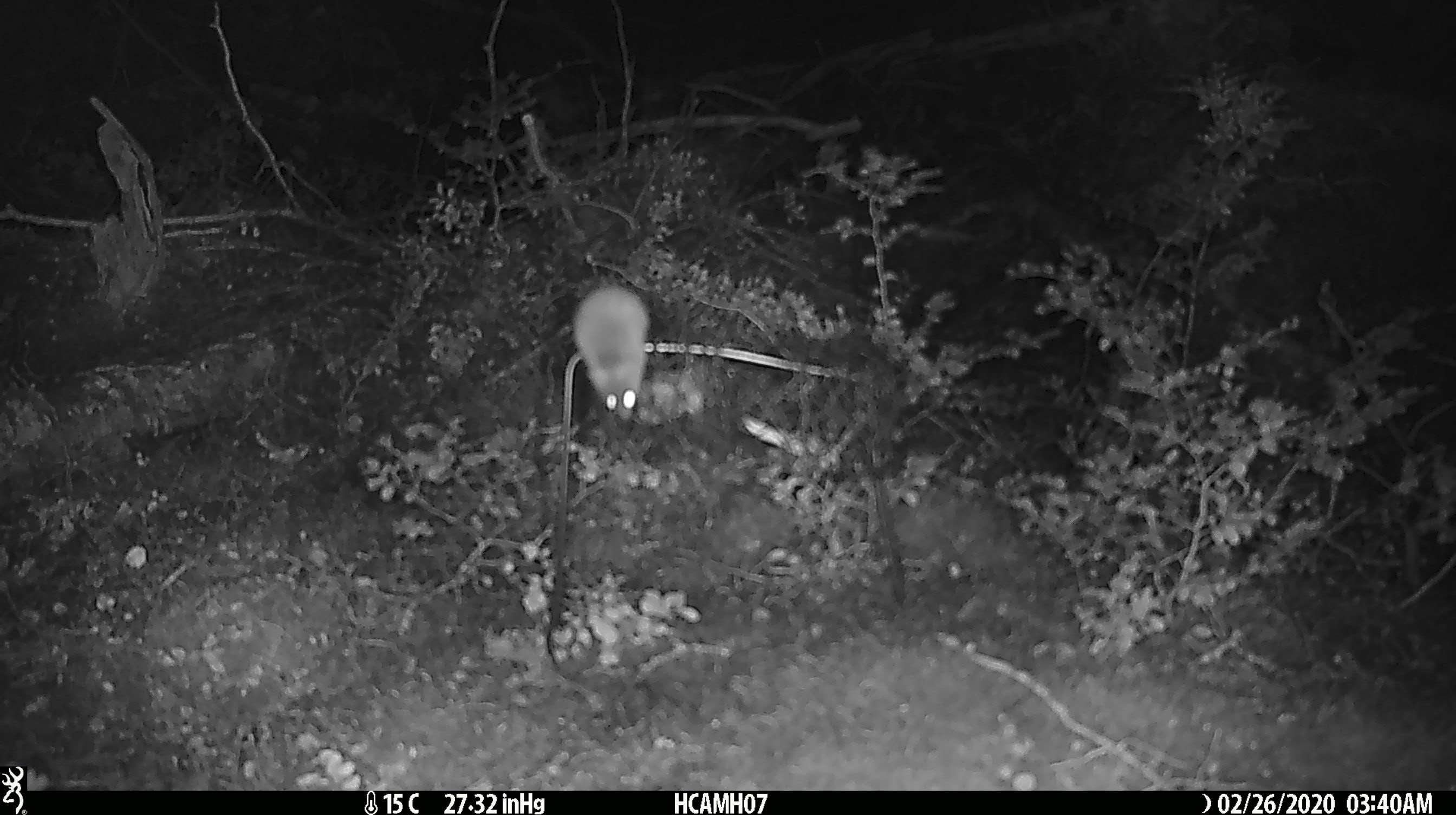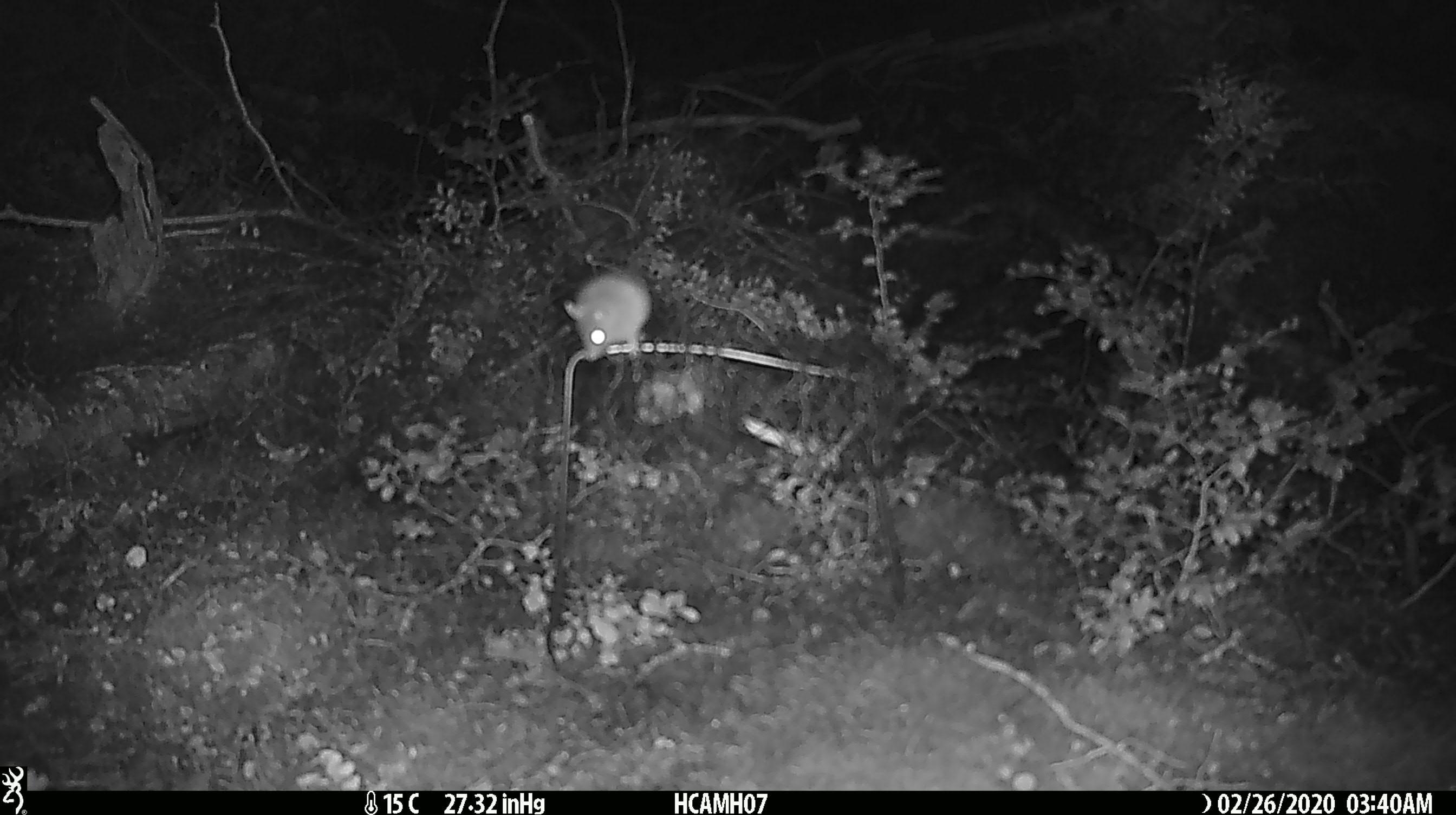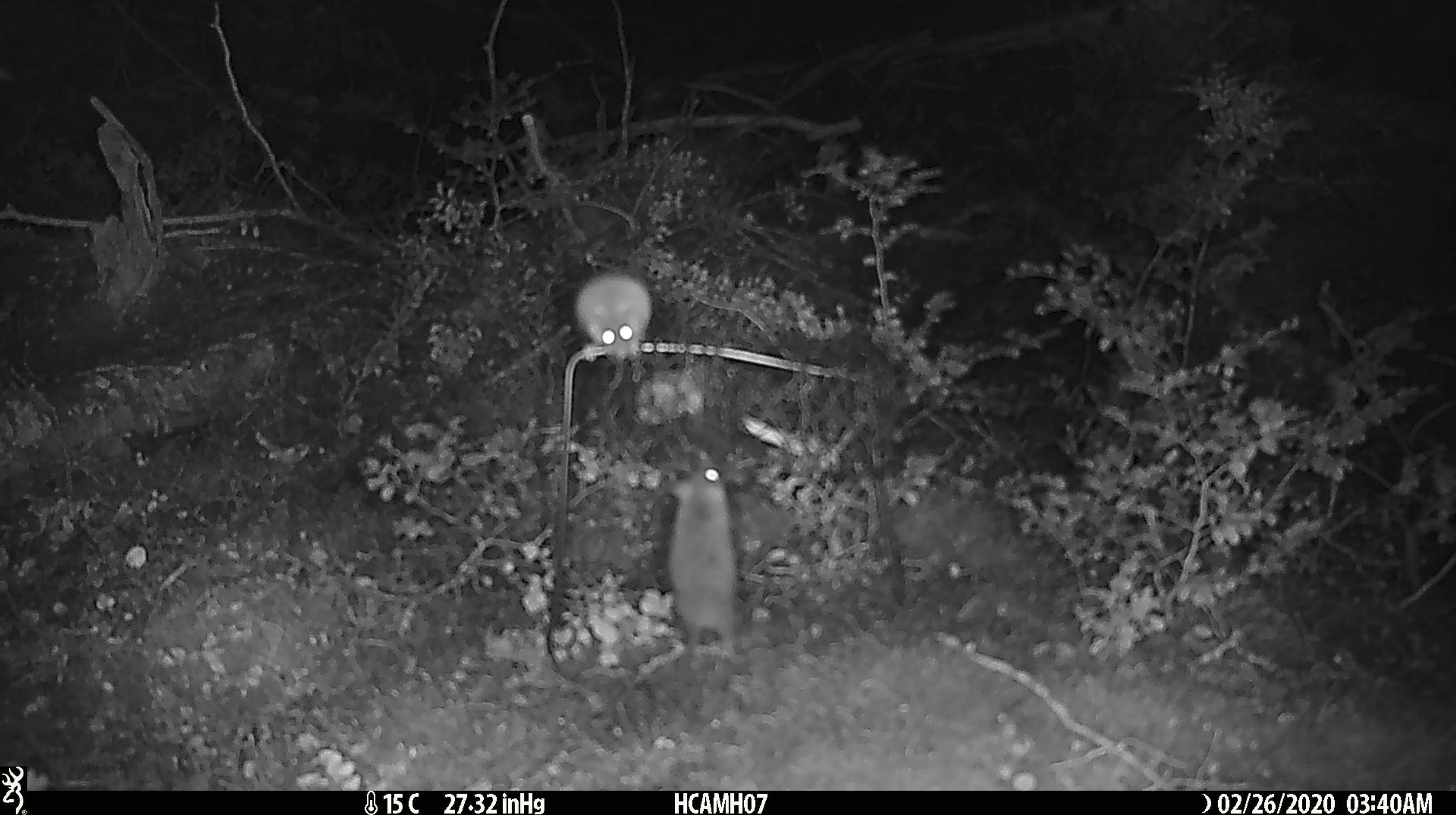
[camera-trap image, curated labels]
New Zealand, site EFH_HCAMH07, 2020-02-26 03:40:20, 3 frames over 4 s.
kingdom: Animalia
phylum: Chordata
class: Mammalia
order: Rodentia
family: Muridae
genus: Mus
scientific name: Mus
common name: mouse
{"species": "mouse (Mus)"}